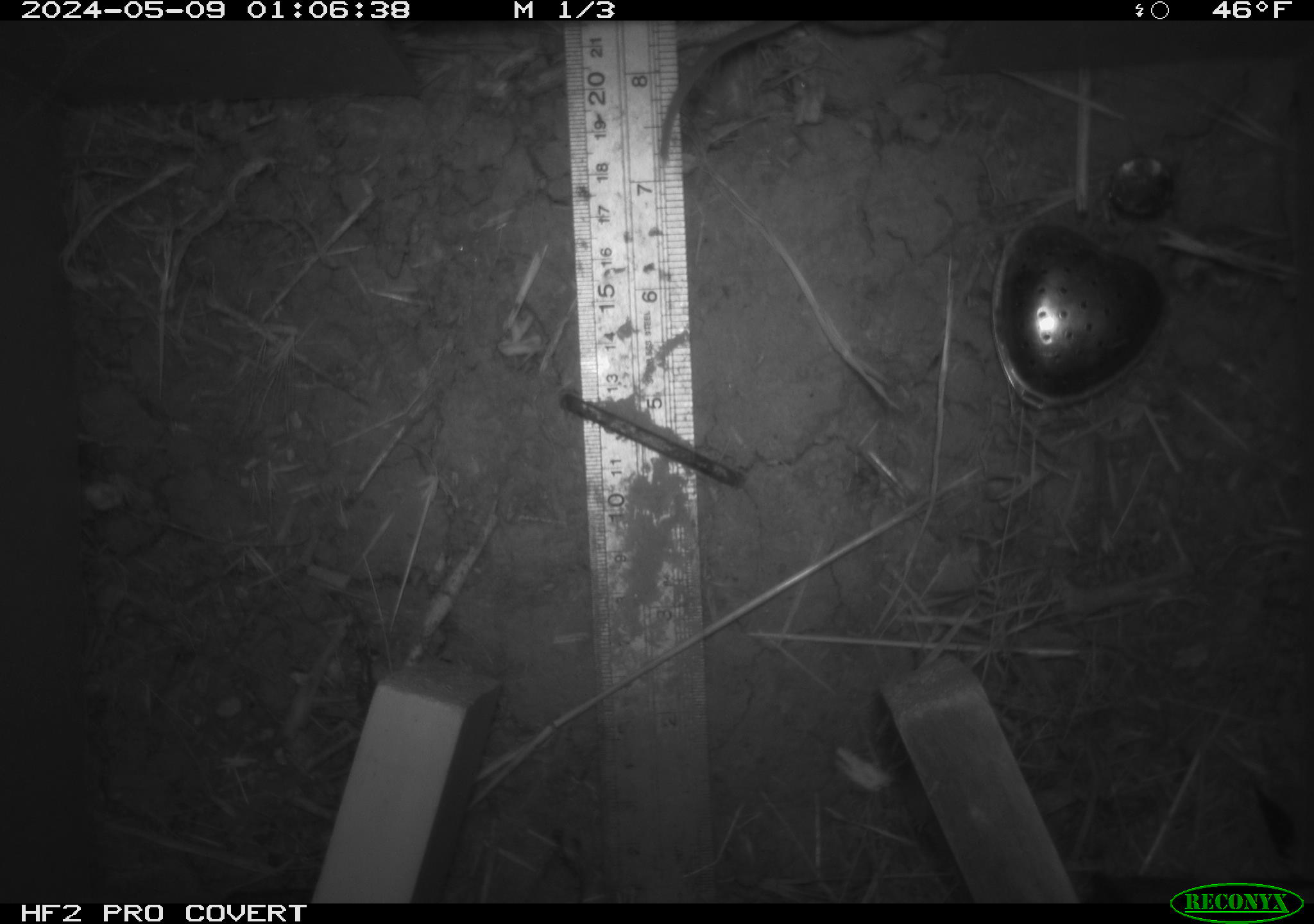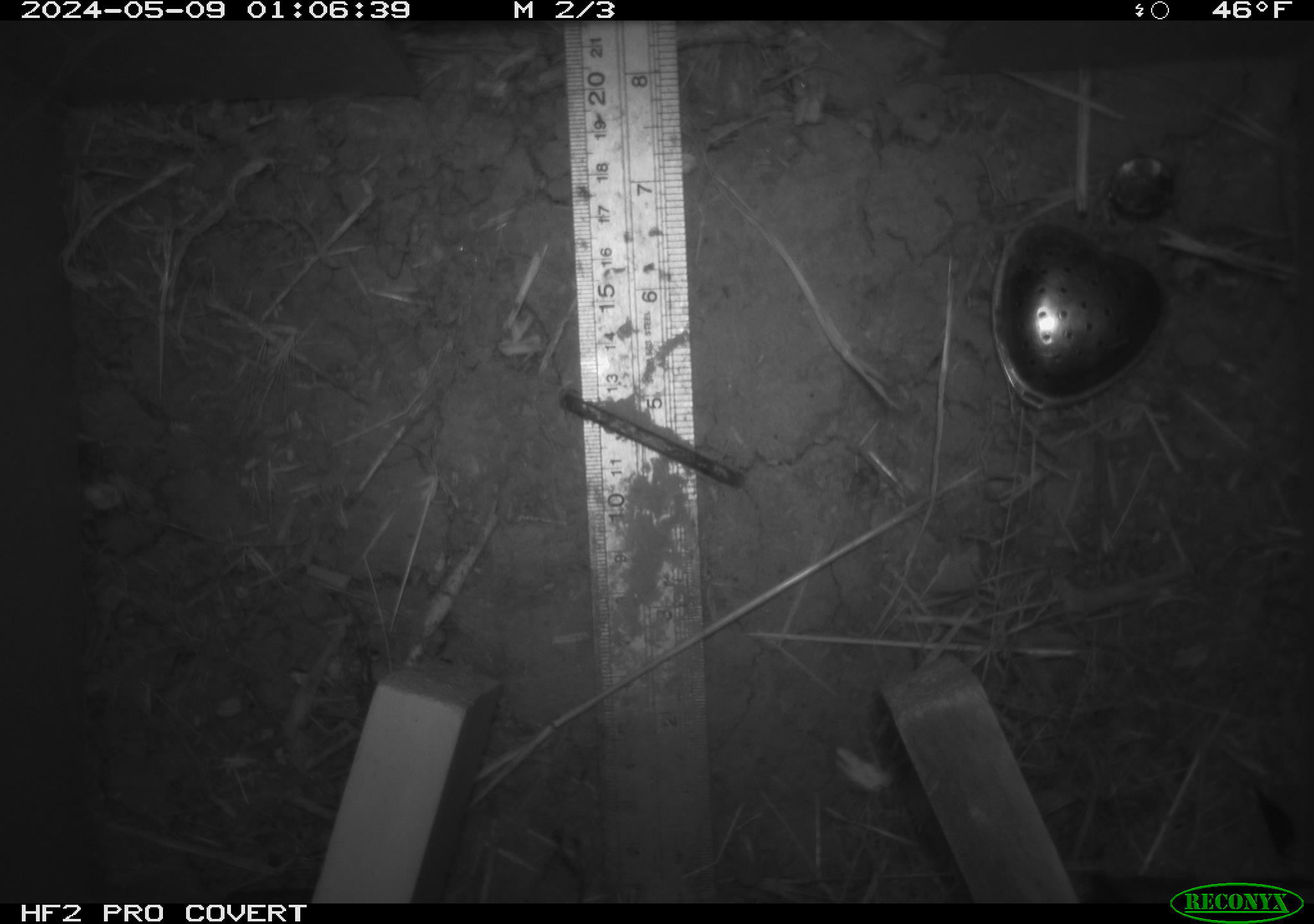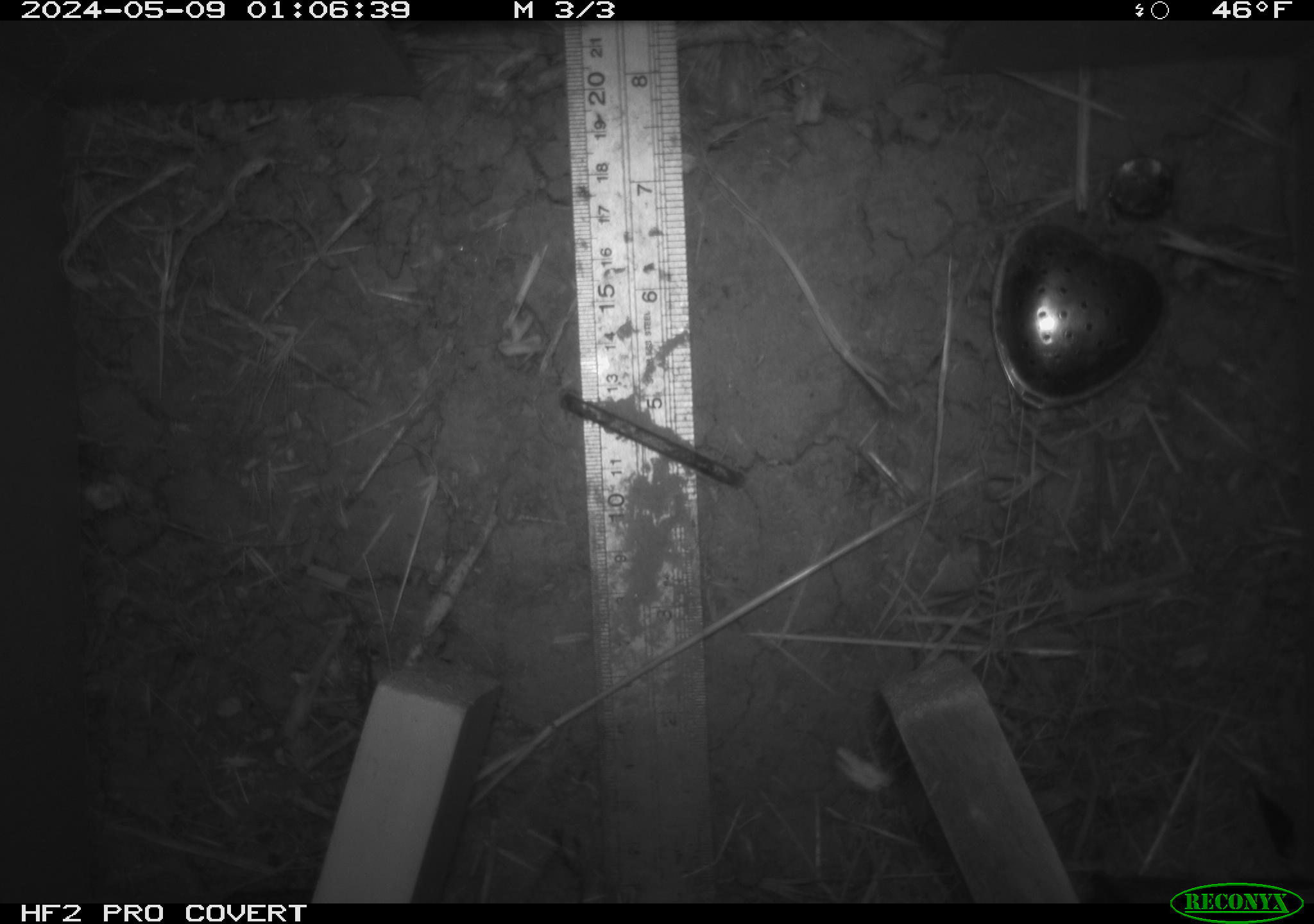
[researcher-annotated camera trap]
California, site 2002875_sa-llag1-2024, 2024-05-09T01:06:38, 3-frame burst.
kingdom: Animalia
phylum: Chordata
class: Mammalia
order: Rodentia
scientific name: Rodentia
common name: rodent